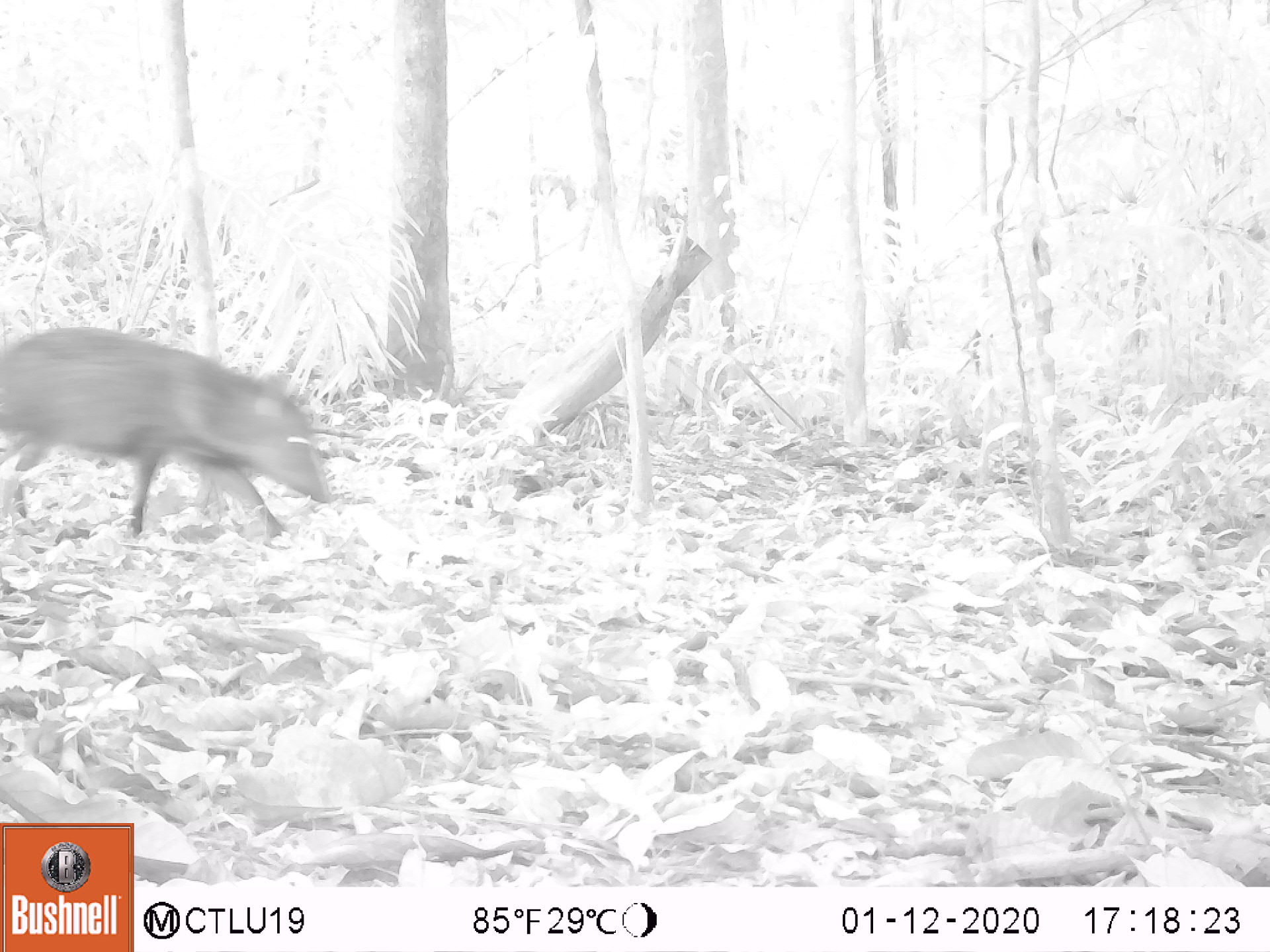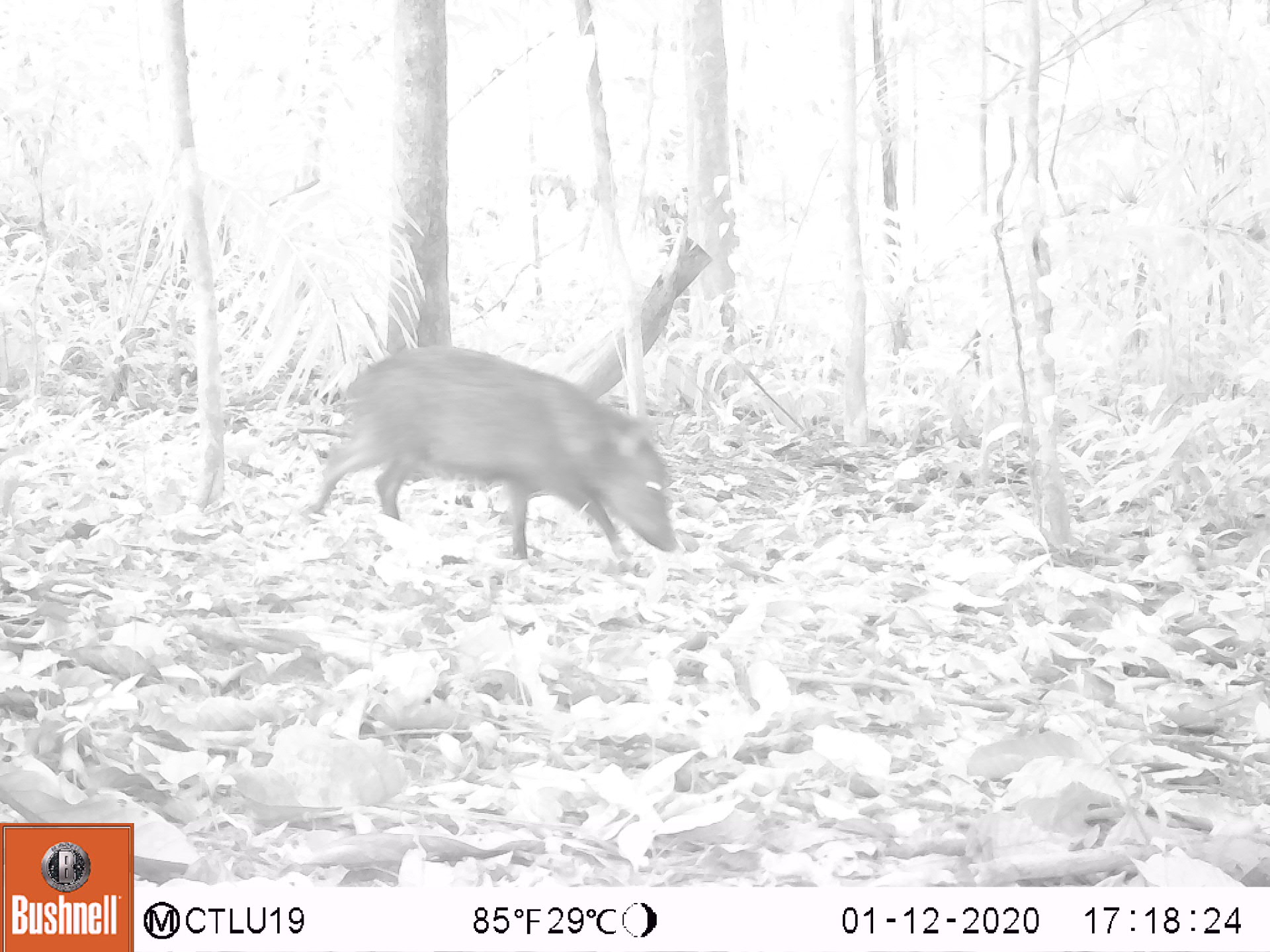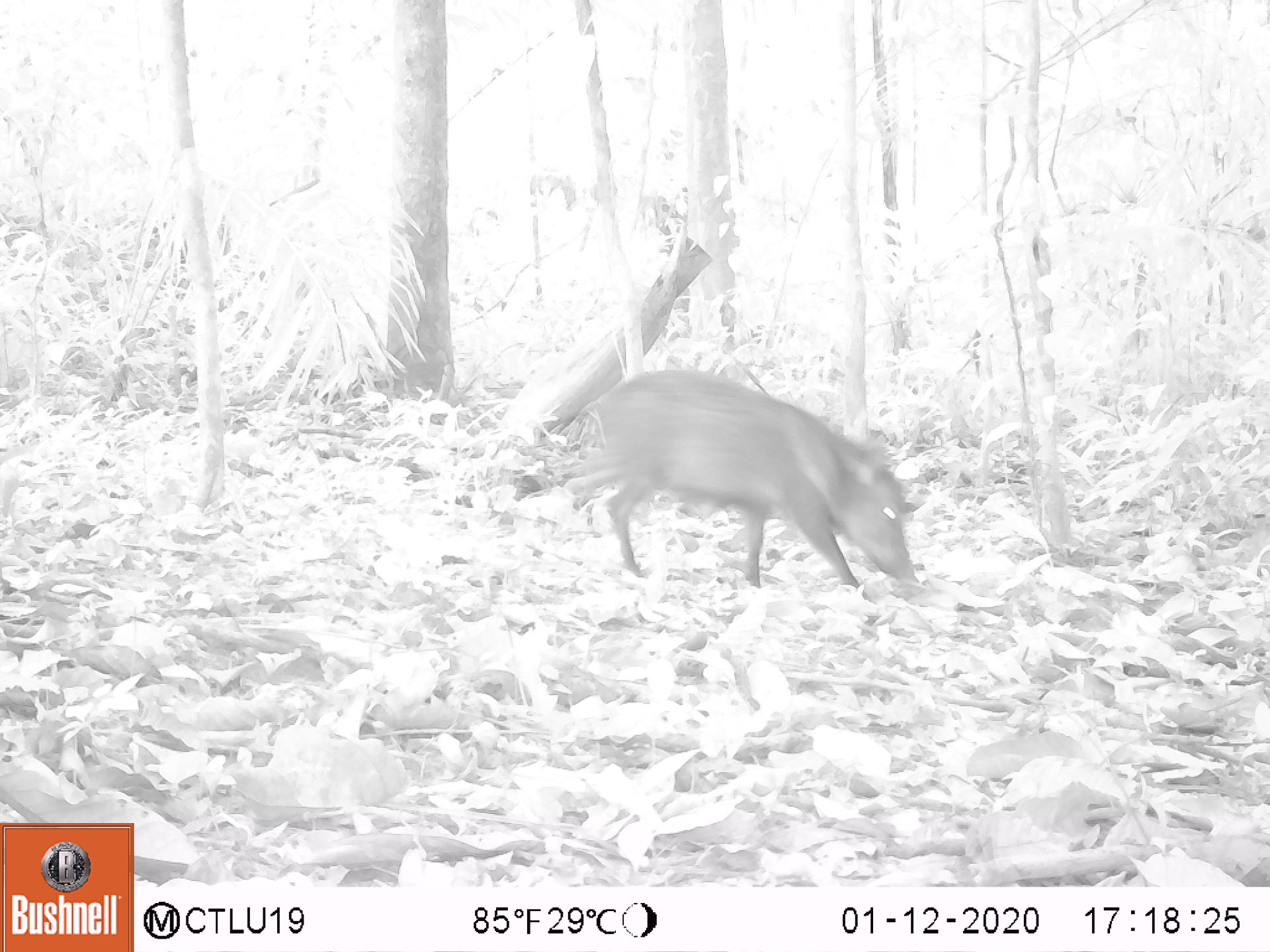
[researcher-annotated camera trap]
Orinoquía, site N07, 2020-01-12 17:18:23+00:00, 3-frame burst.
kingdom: Animalia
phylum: Chordata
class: Mammalia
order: Artiodactyla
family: Tayassuidae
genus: Pecari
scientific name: Pecari tajacu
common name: collared peccary